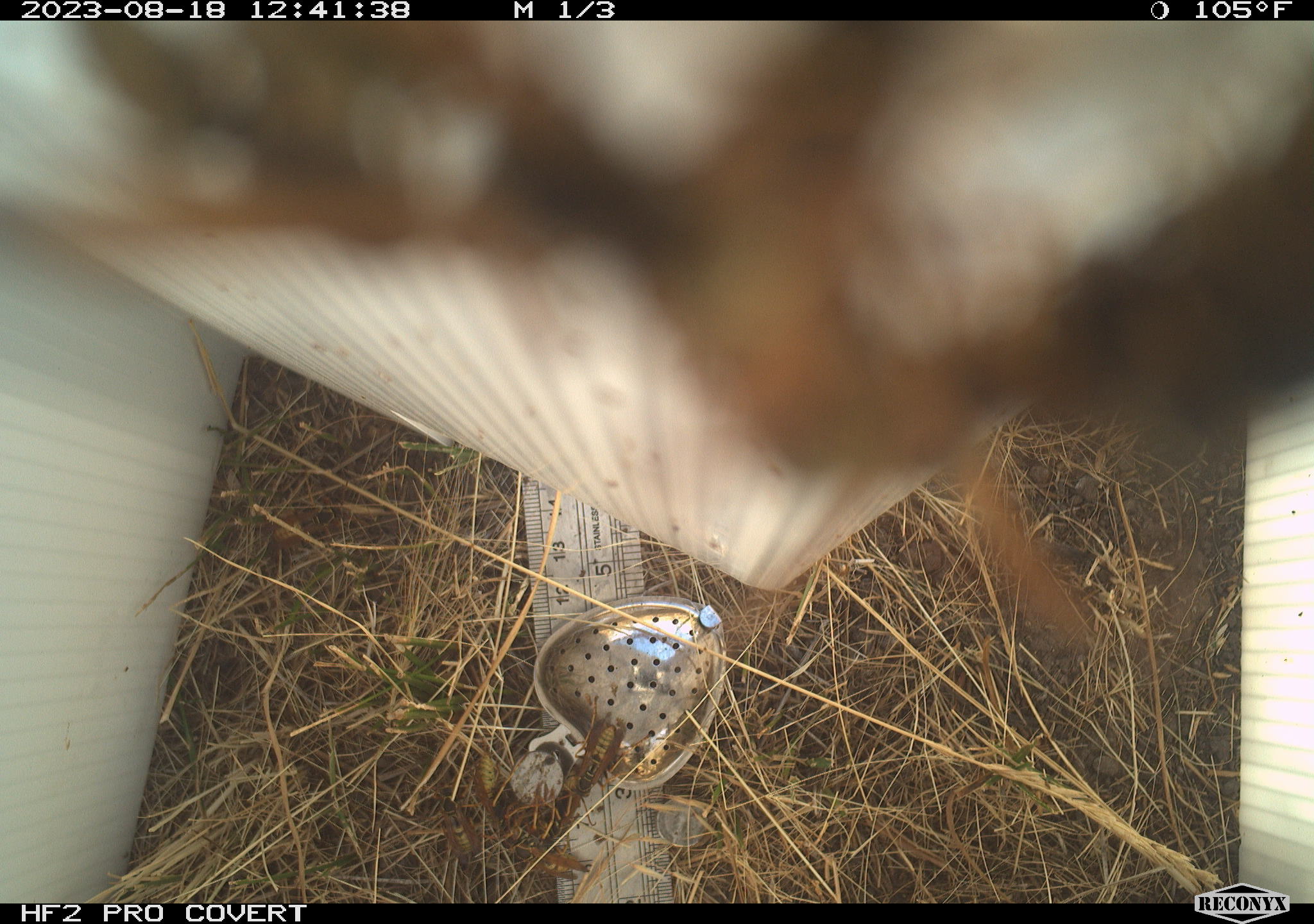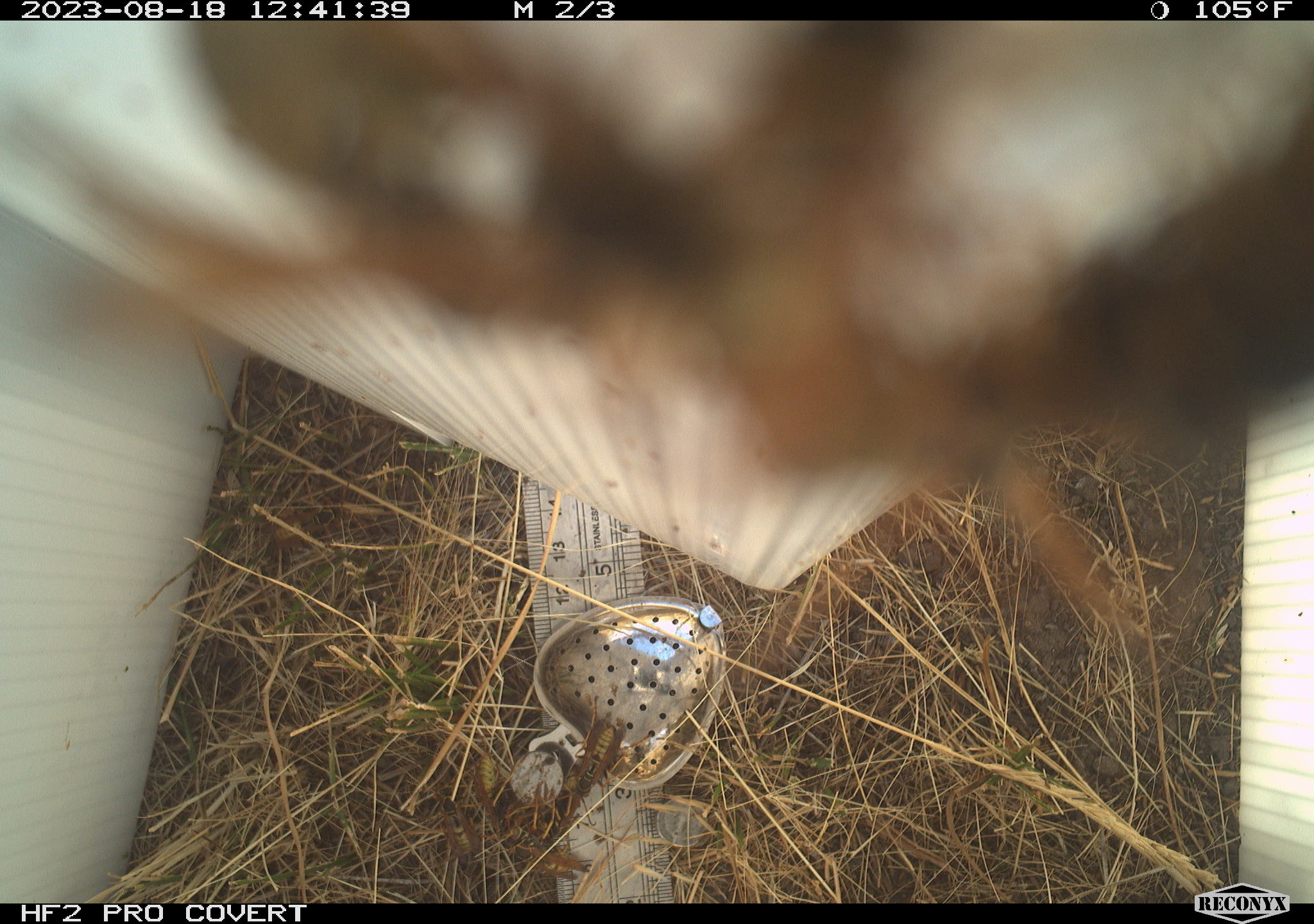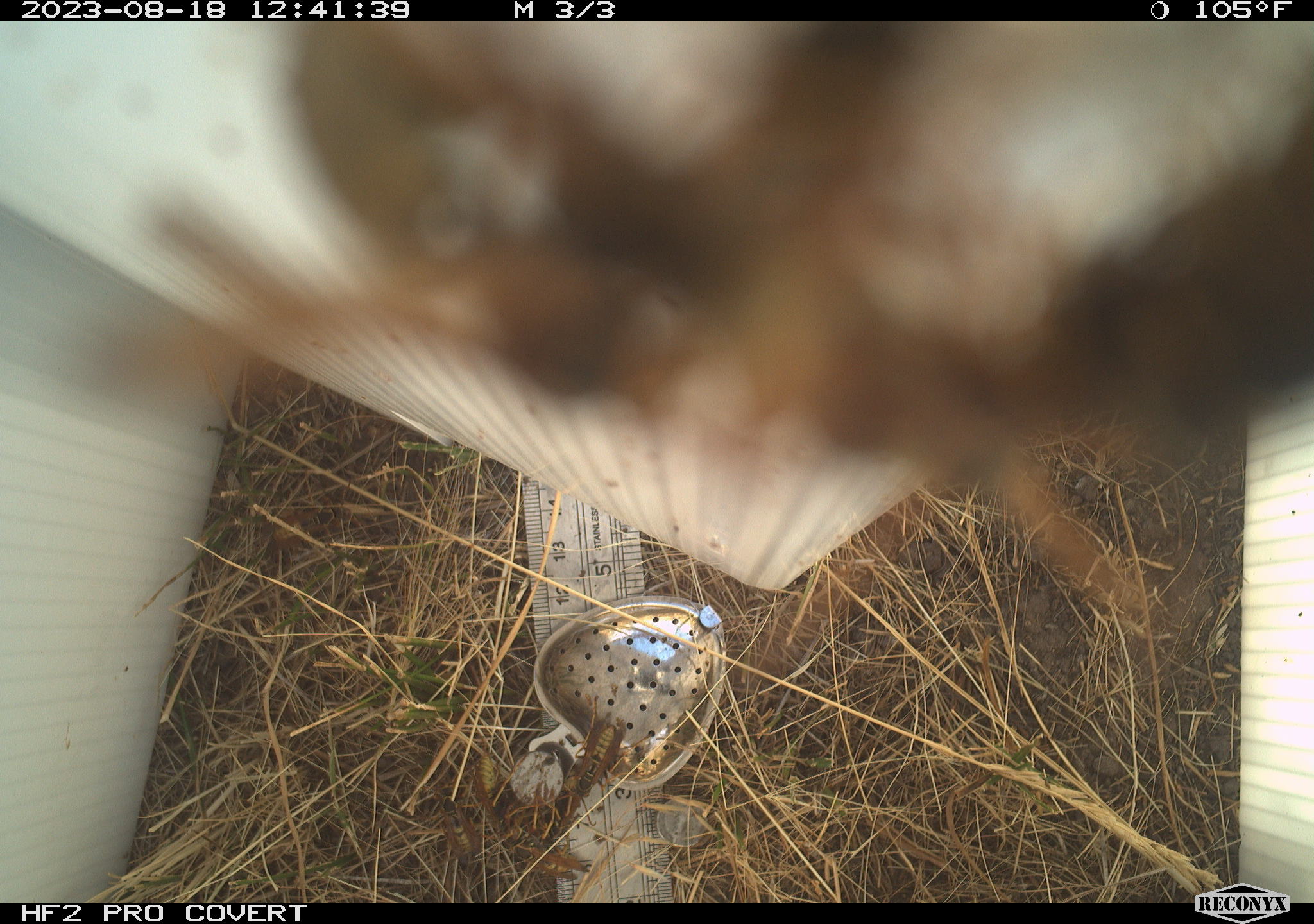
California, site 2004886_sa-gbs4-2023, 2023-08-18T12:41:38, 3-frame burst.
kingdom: Animalia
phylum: Arthropoda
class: Insecta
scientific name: Insecta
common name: insect